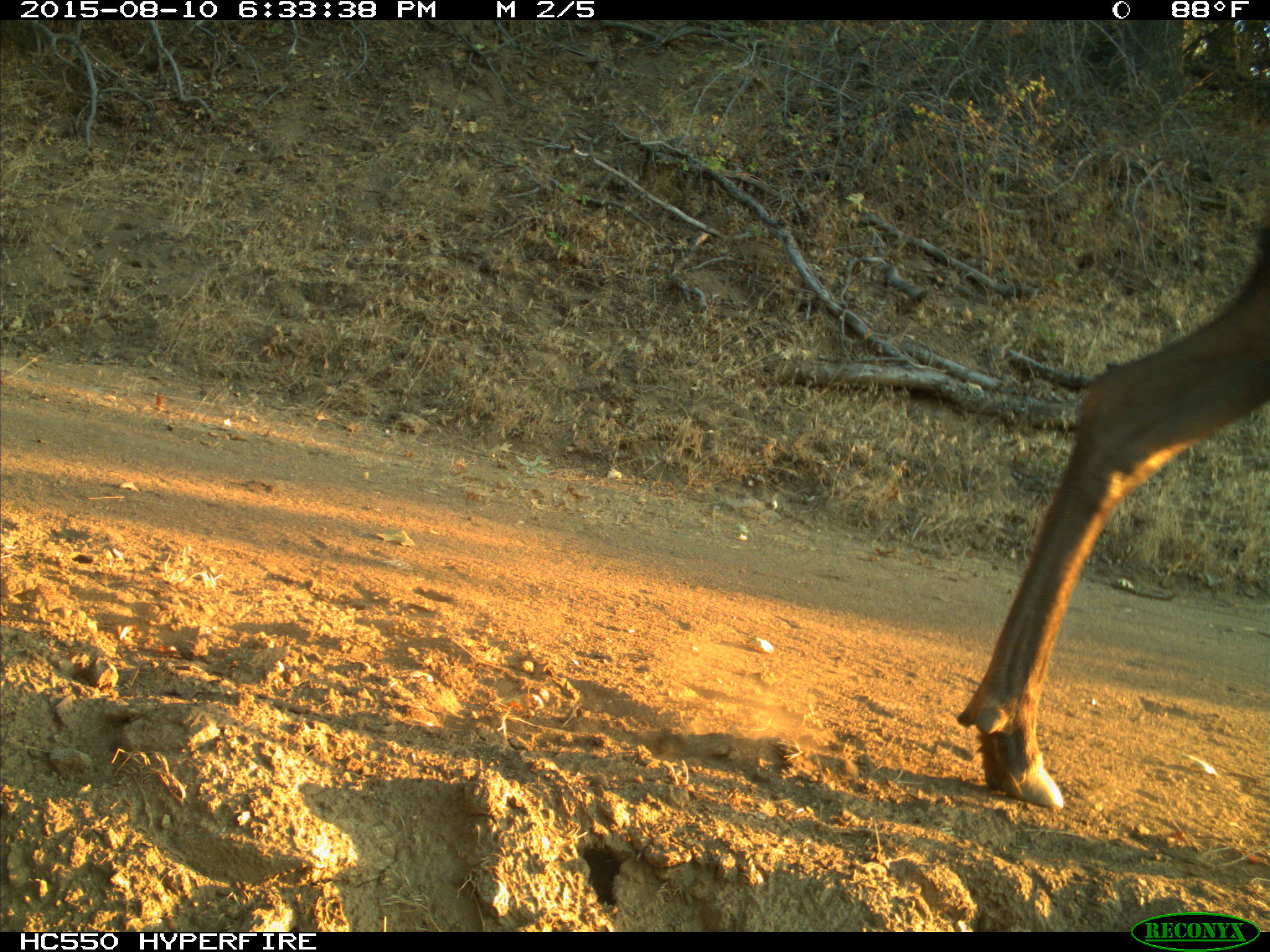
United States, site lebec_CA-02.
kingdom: Animalia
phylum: Chordata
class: Mammalia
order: Artiodactyla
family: Cervidae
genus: Cervus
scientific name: Cervus canadensis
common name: elk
Cervus canadensis (elk).